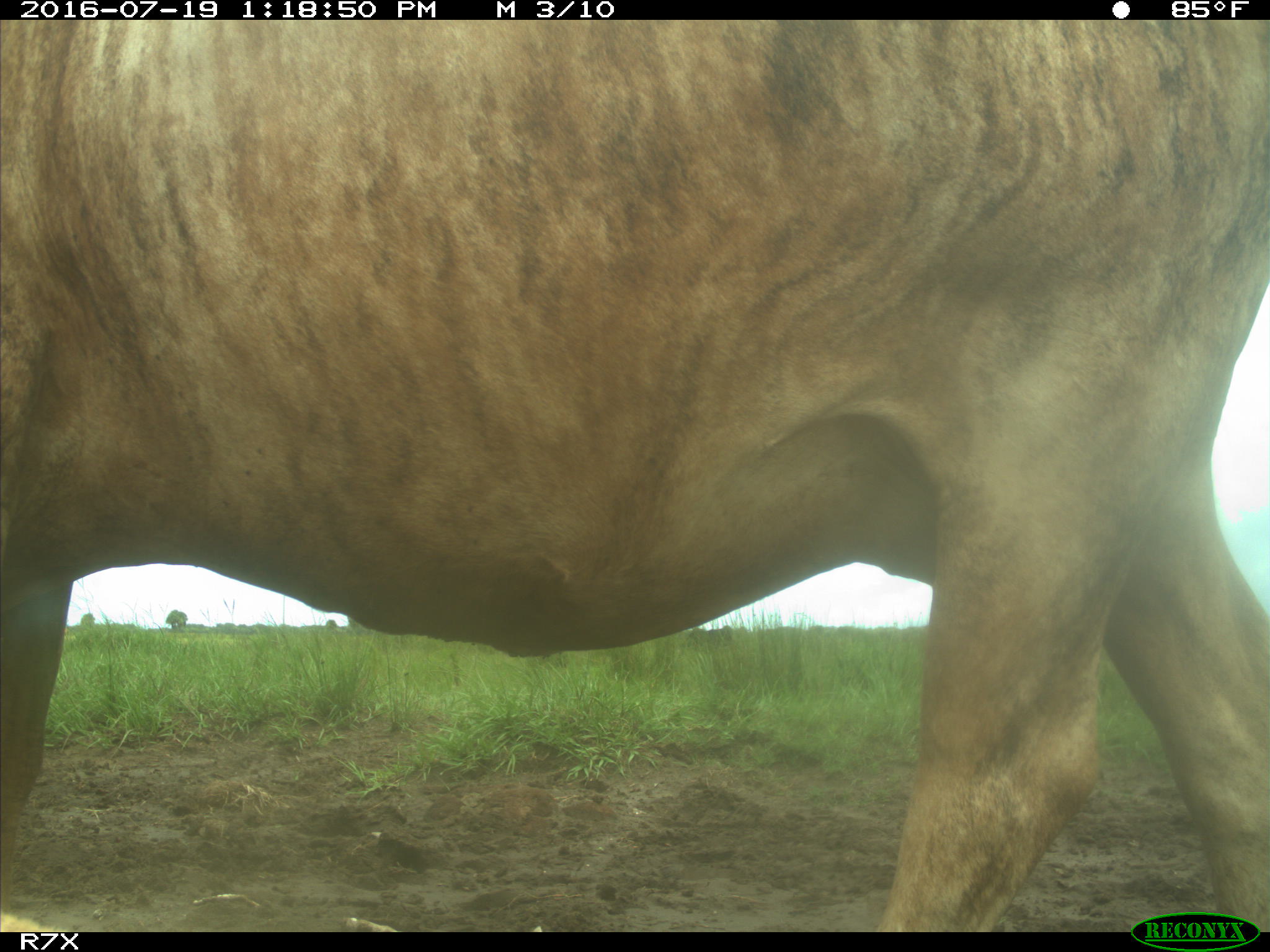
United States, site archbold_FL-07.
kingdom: Animalia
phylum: Chordata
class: Mammalia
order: Artiodactyla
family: Bovidae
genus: Bos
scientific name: Bos taurus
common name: domestic cow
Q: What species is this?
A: Bos taurus (domestic cow).